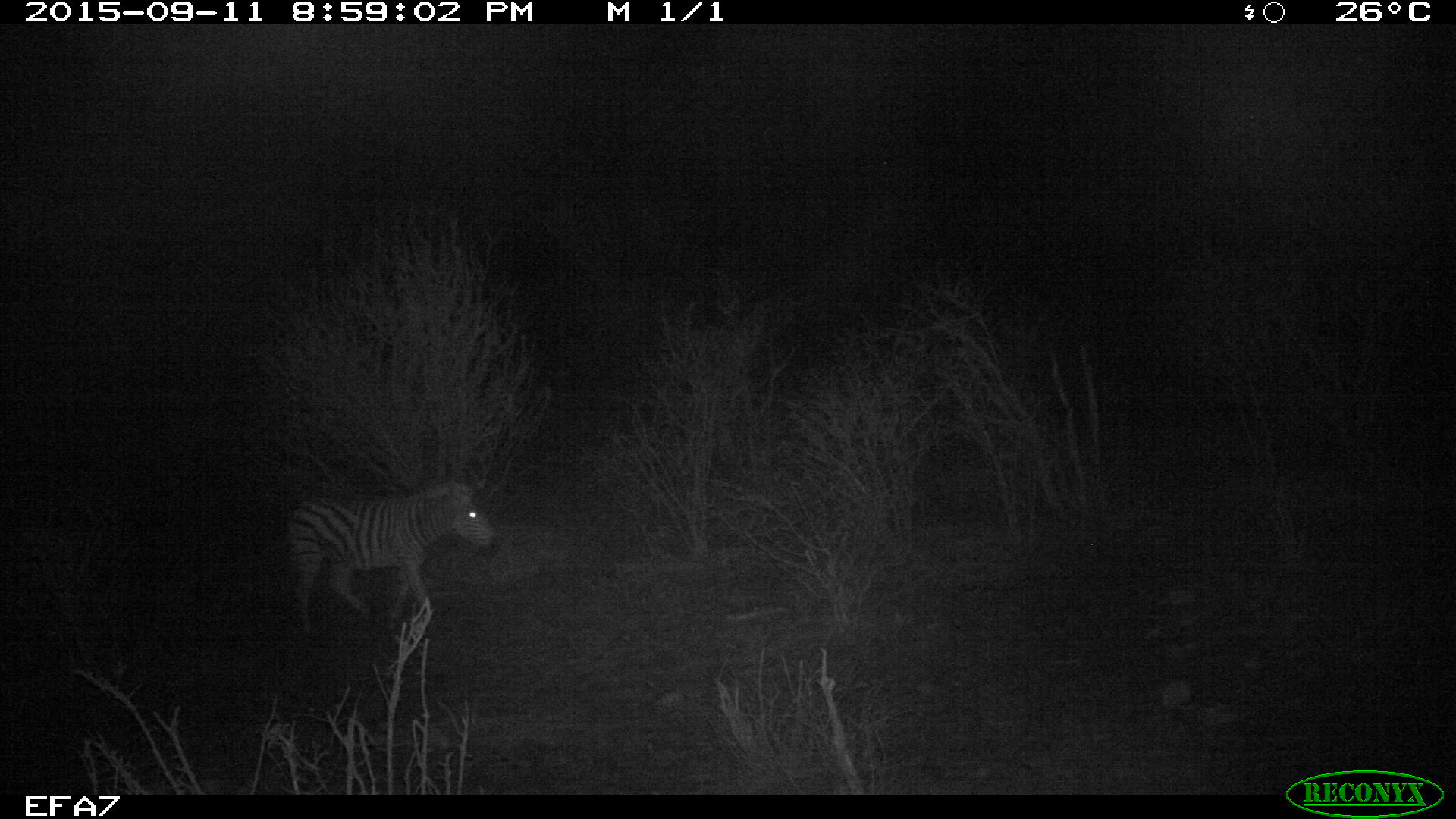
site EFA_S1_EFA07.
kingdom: Animalia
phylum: Chordata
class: Mammalia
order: Perissodactyla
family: Equidae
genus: Equus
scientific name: Equus quagga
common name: plains zebra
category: zebraplains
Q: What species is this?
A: Zebraplains (plains zebra) (Equus quagga).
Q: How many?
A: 1.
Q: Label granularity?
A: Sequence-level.